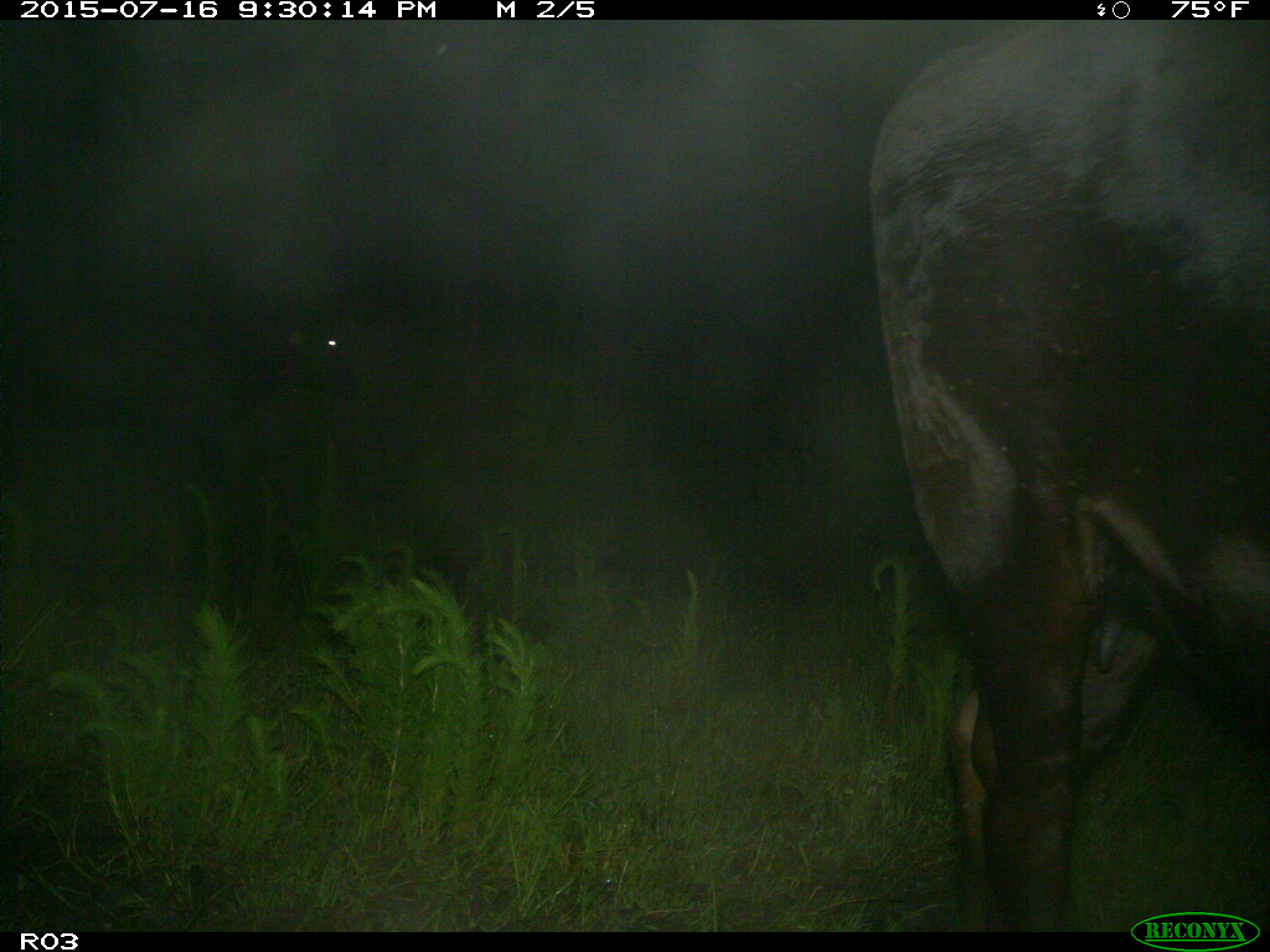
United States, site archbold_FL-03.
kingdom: Animalia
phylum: Chordata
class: Mammalia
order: Artiodactyla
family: Bovidae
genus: Bos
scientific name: Bos taurus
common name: domestic cow